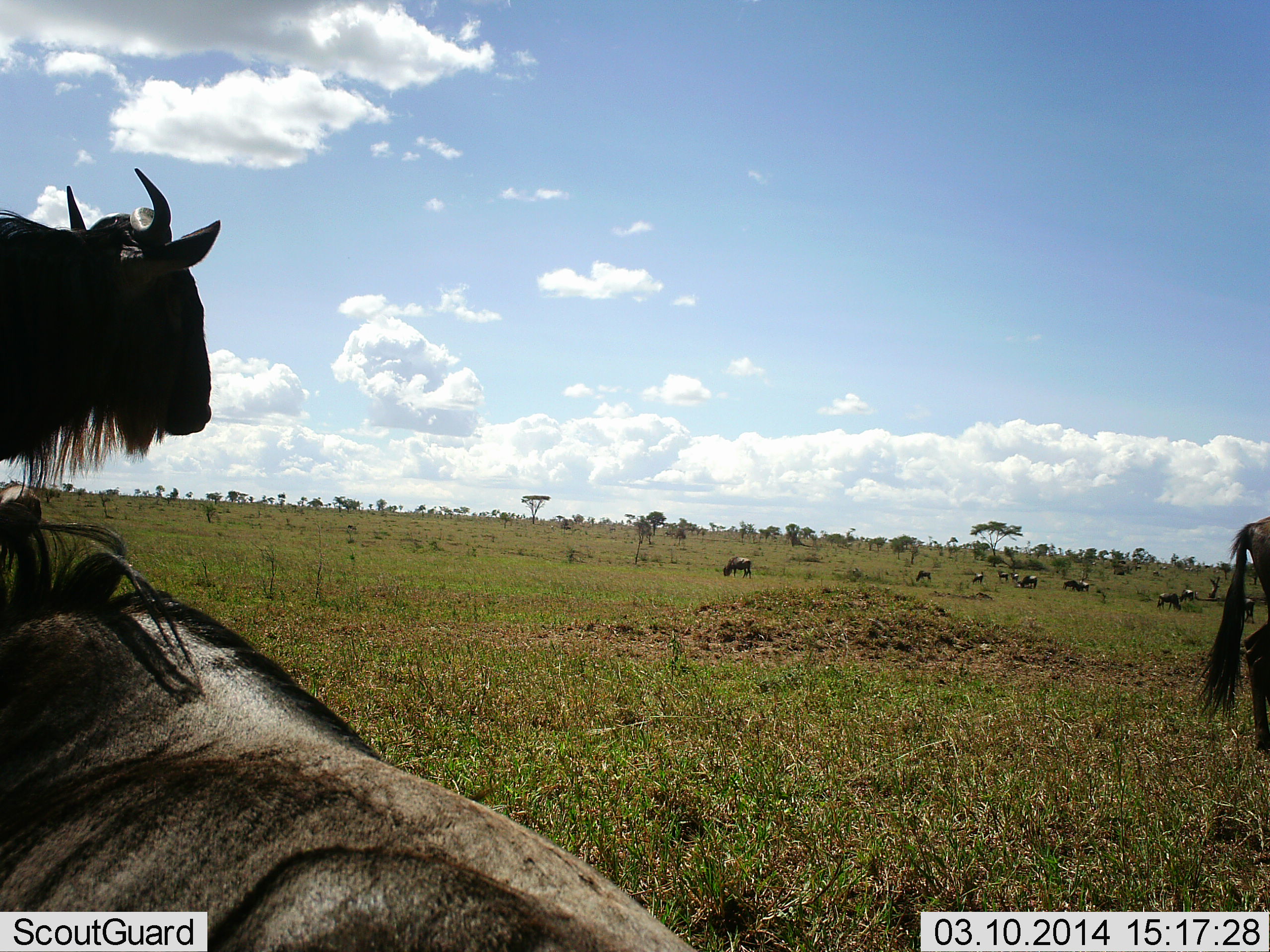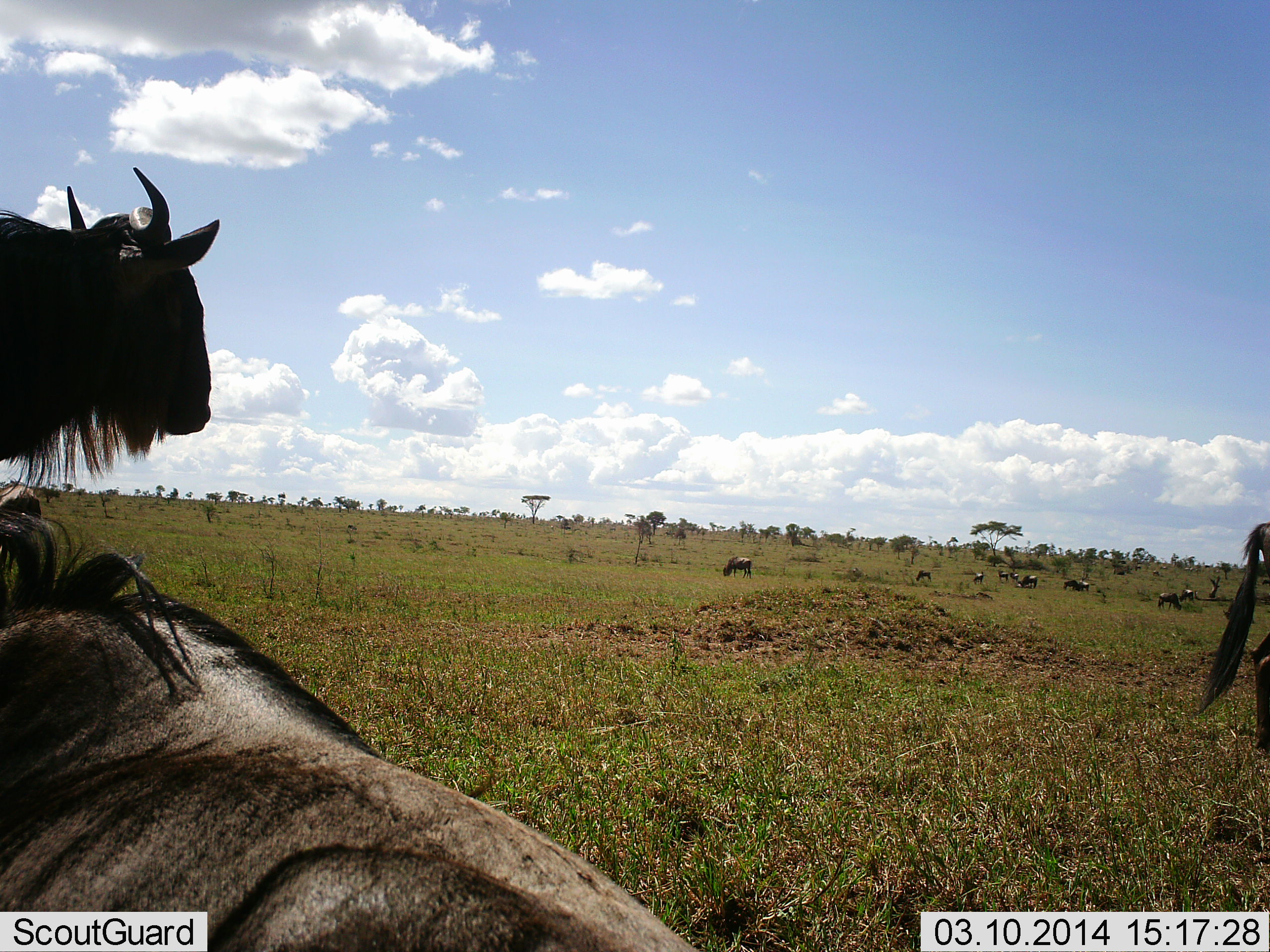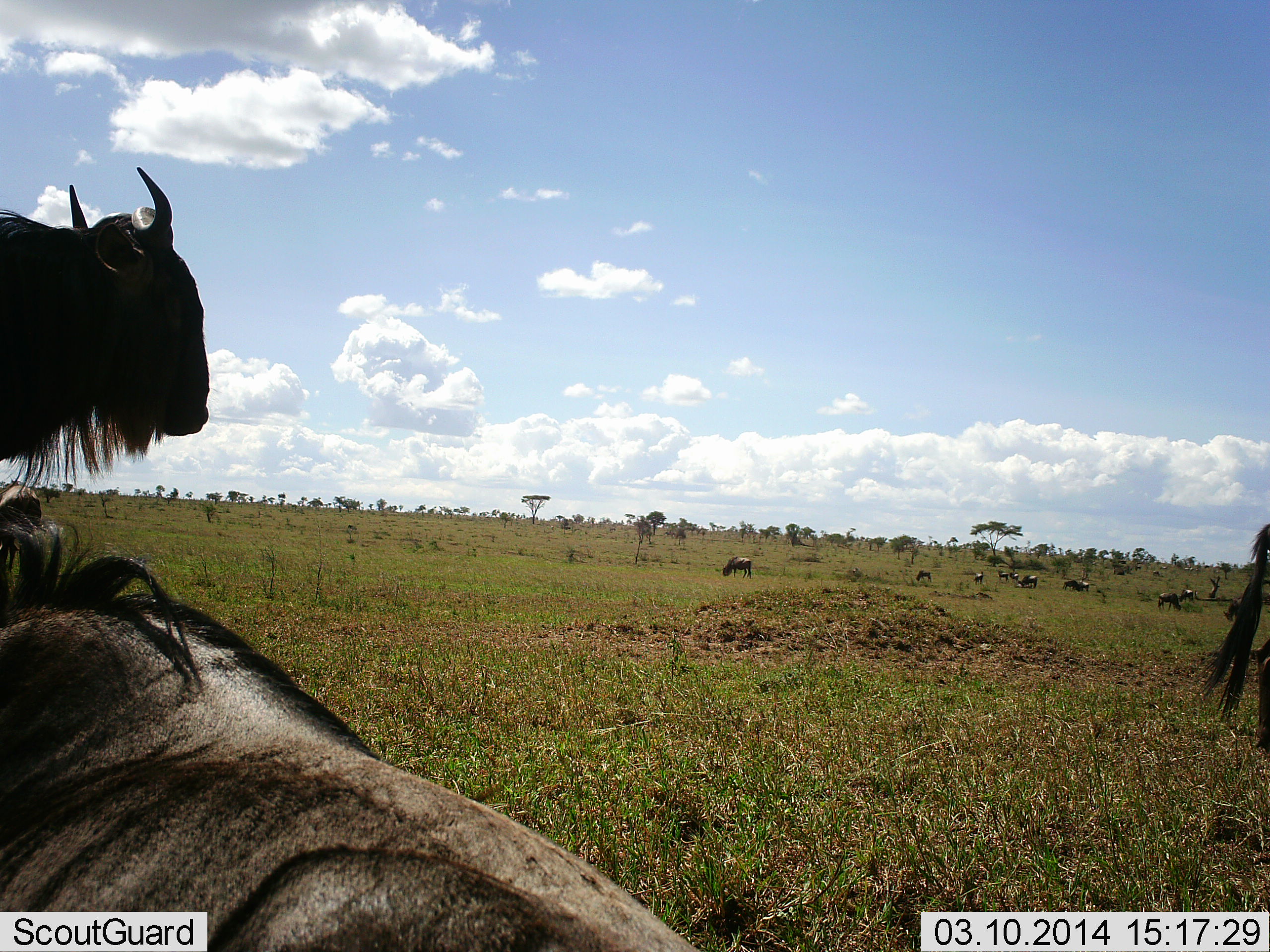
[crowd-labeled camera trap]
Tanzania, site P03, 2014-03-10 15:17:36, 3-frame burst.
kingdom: Animalia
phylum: Chordata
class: Mammalia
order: Artiodactyla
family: Bovidae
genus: Connochaetes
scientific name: Connochaetes taurinus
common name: blue wildebeest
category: wildebeest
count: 11-50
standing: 90%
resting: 80%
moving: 30%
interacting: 0%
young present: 0%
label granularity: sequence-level